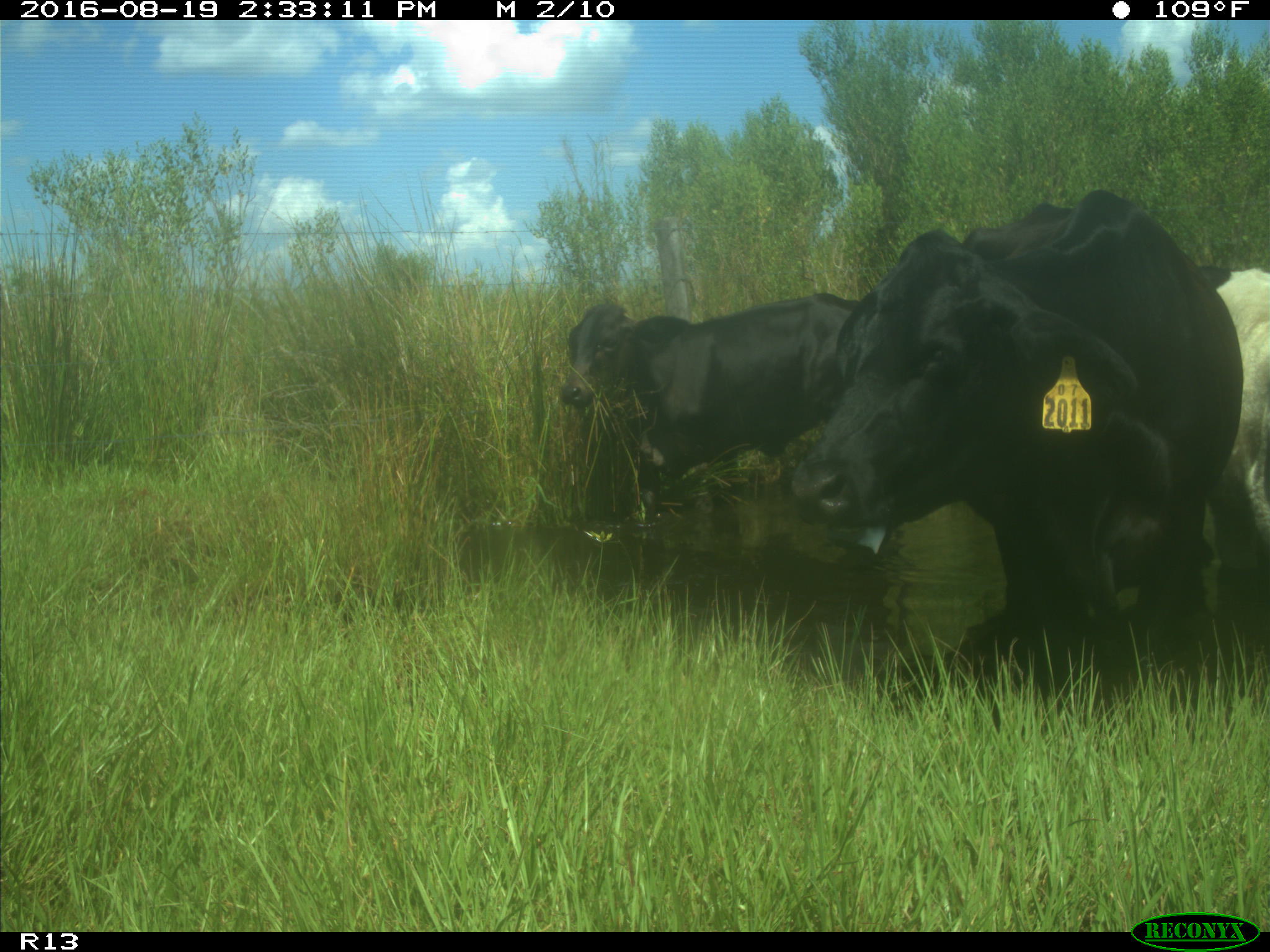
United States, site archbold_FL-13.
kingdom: Animalia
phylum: Chordata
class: Mammalia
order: Artiodactyla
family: Bovidae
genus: Bos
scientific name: Bos taurus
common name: domestic cow